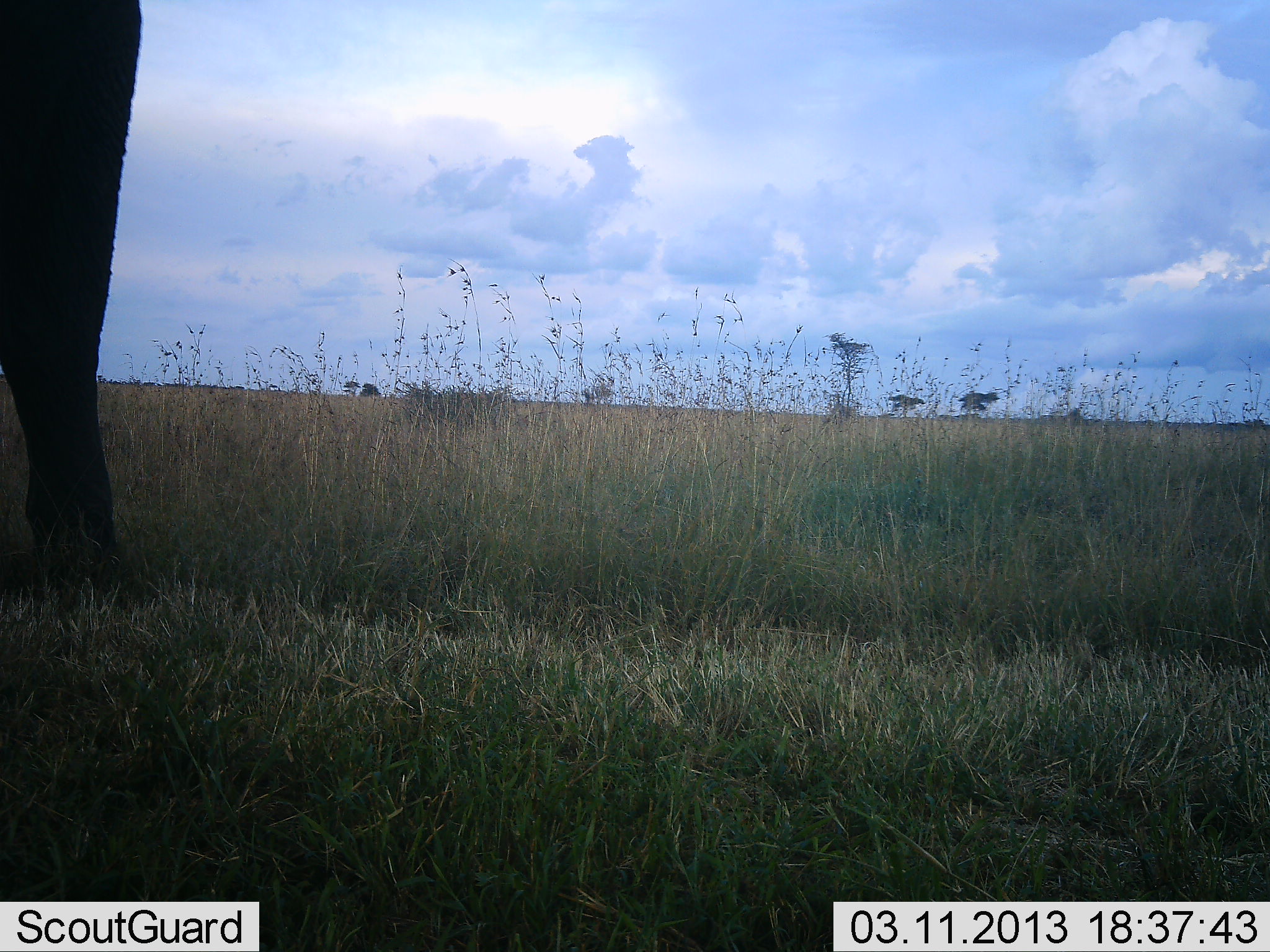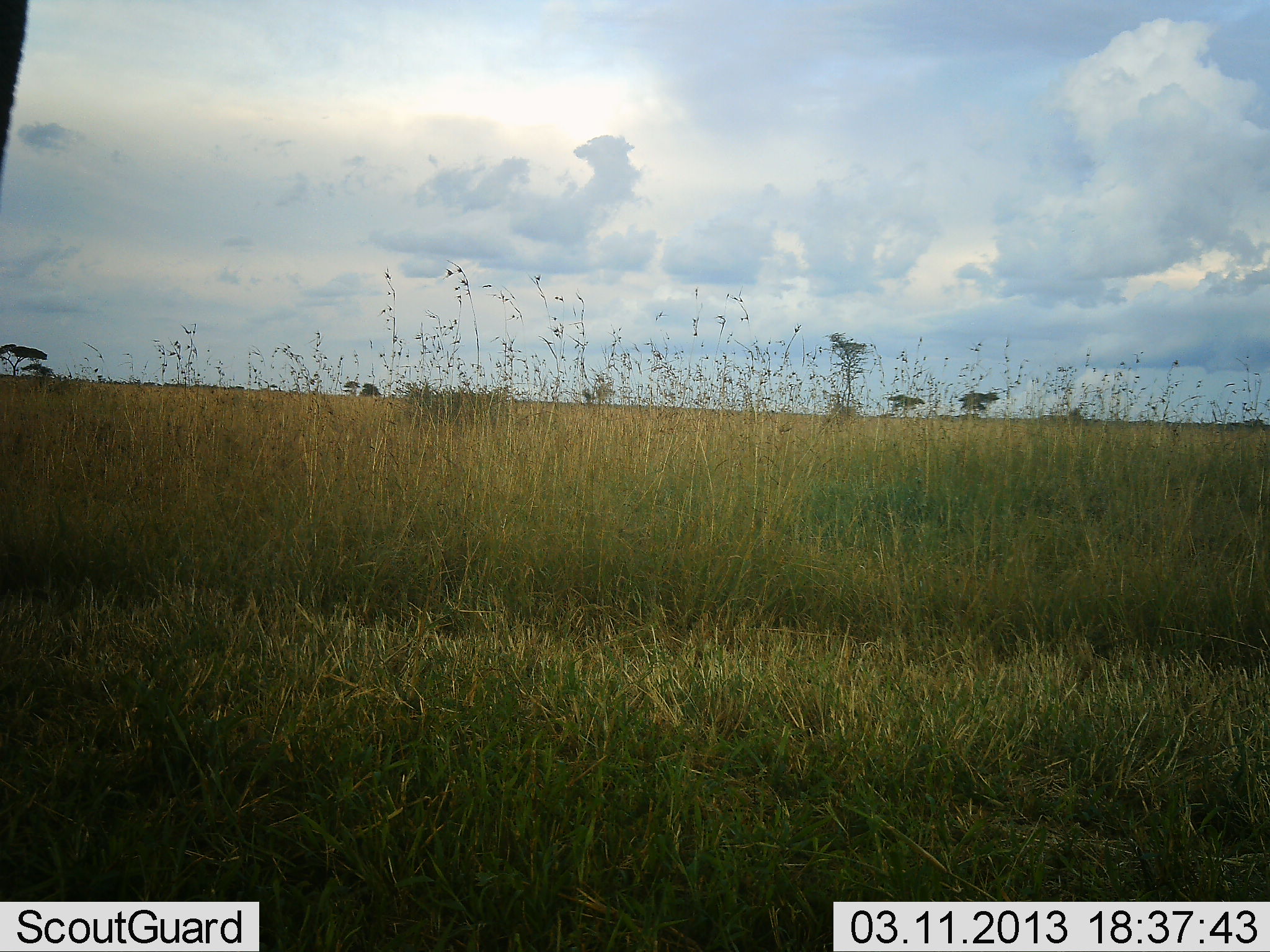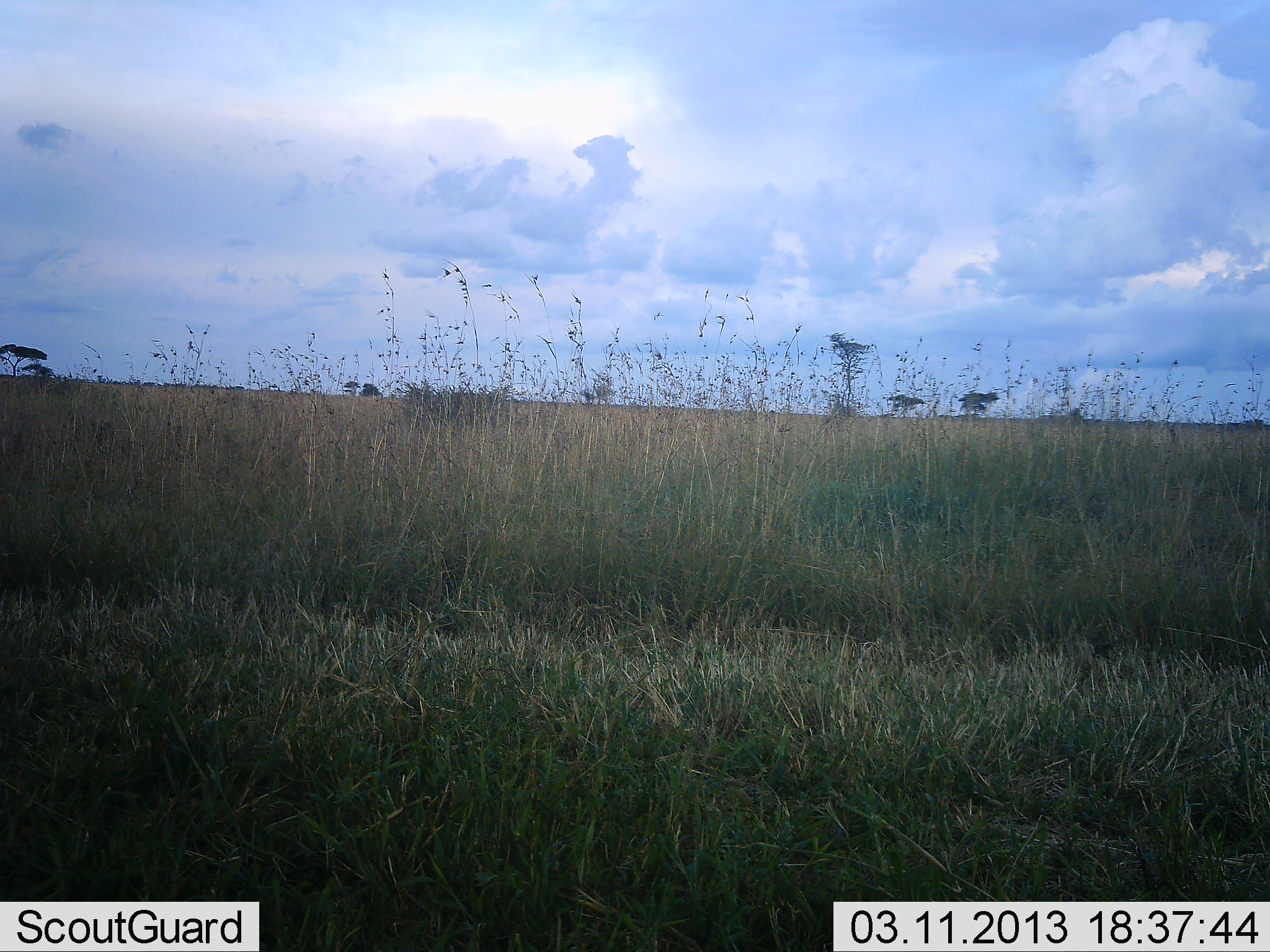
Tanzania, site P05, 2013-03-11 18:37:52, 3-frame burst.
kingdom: Animalia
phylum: Chordata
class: Mammalia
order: Proboscidea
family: Elephantidae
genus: Loxodonta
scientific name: Loxodonta africana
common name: african bush elephant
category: elephant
Elephant (african bush elephant) (Loxodonta africana), count 1. Behavior (volunteer vote fractions): standing 12%, resting 0%, moving 88%, interacting 0%. Young present (vote fraction): 0%. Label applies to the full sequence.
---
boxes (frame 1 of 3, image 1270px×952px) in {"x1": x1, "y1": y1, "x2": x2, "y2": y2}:
animal: {"x1": 0, "y1": 1, "x2": 143, "y2": 600}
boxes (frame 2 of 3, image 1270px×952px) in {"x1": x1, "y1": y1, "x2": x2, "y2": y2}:
animal: {"x1": 0, "y1": 0, "x2": 34, "y2": 248}